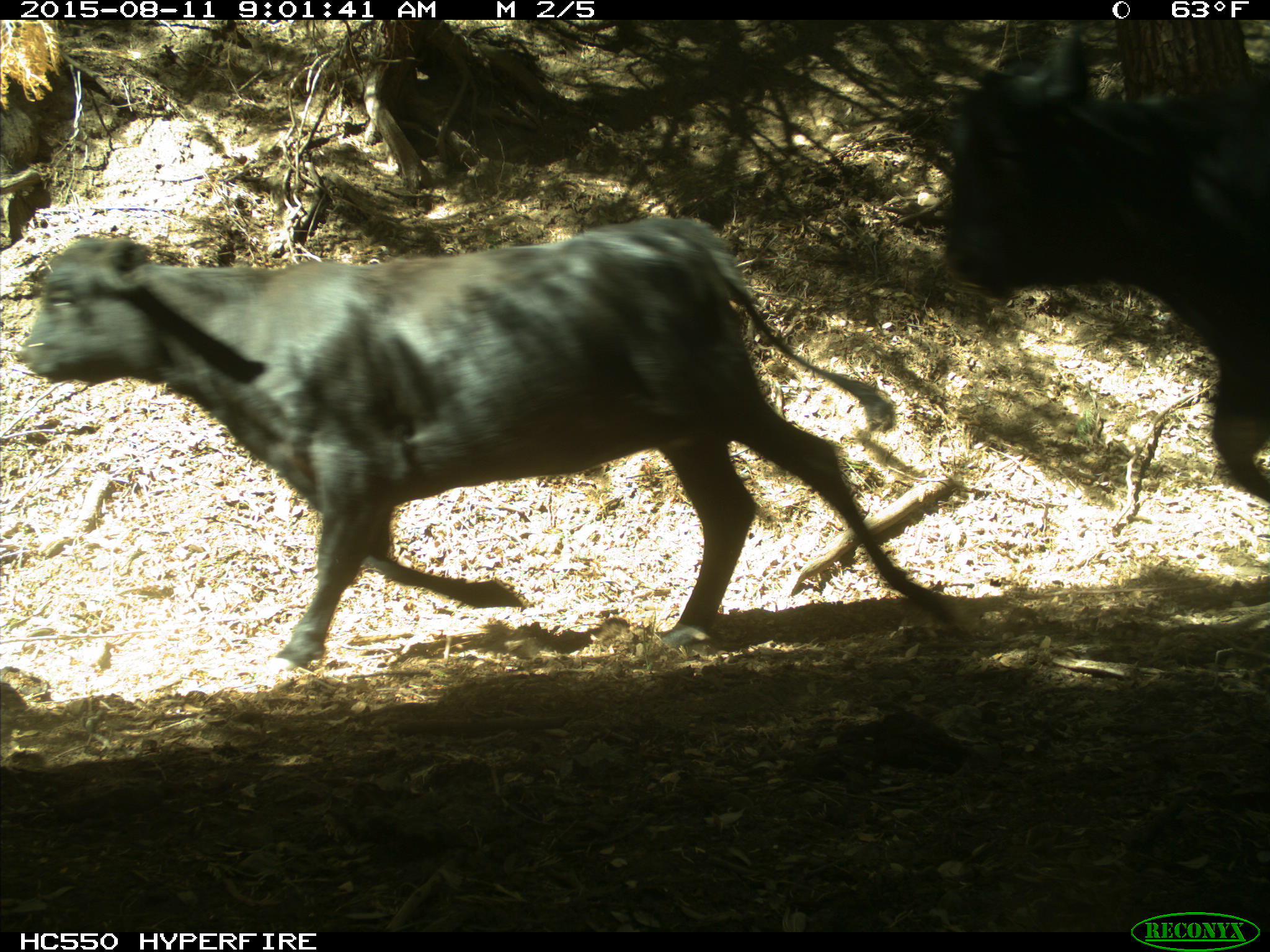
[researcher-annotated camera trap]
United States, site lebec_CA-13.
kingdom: Animalia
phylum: Chordata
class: Mammalia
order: Artiodactyla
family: Bovidae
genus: Bos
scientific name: Bos taurus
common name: domestic cow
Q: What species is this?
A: Bos taurus (domestic cow).